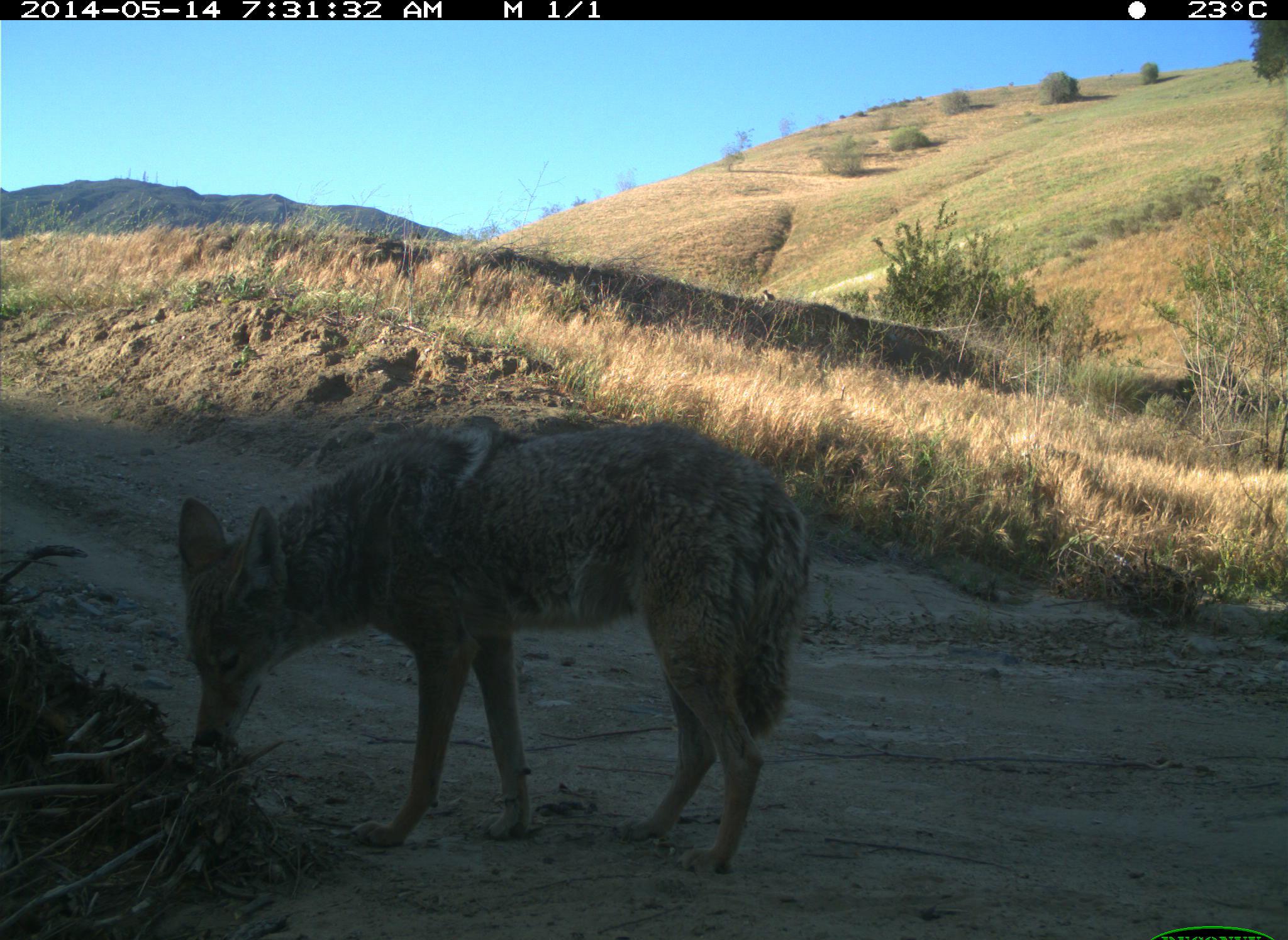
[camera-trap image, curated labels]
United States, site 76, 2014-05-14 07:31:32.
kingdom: Animalia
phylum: Chordata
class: Mammalia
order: Carnivora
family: Canidae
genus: Canis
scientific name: Canis latrans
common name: coyote